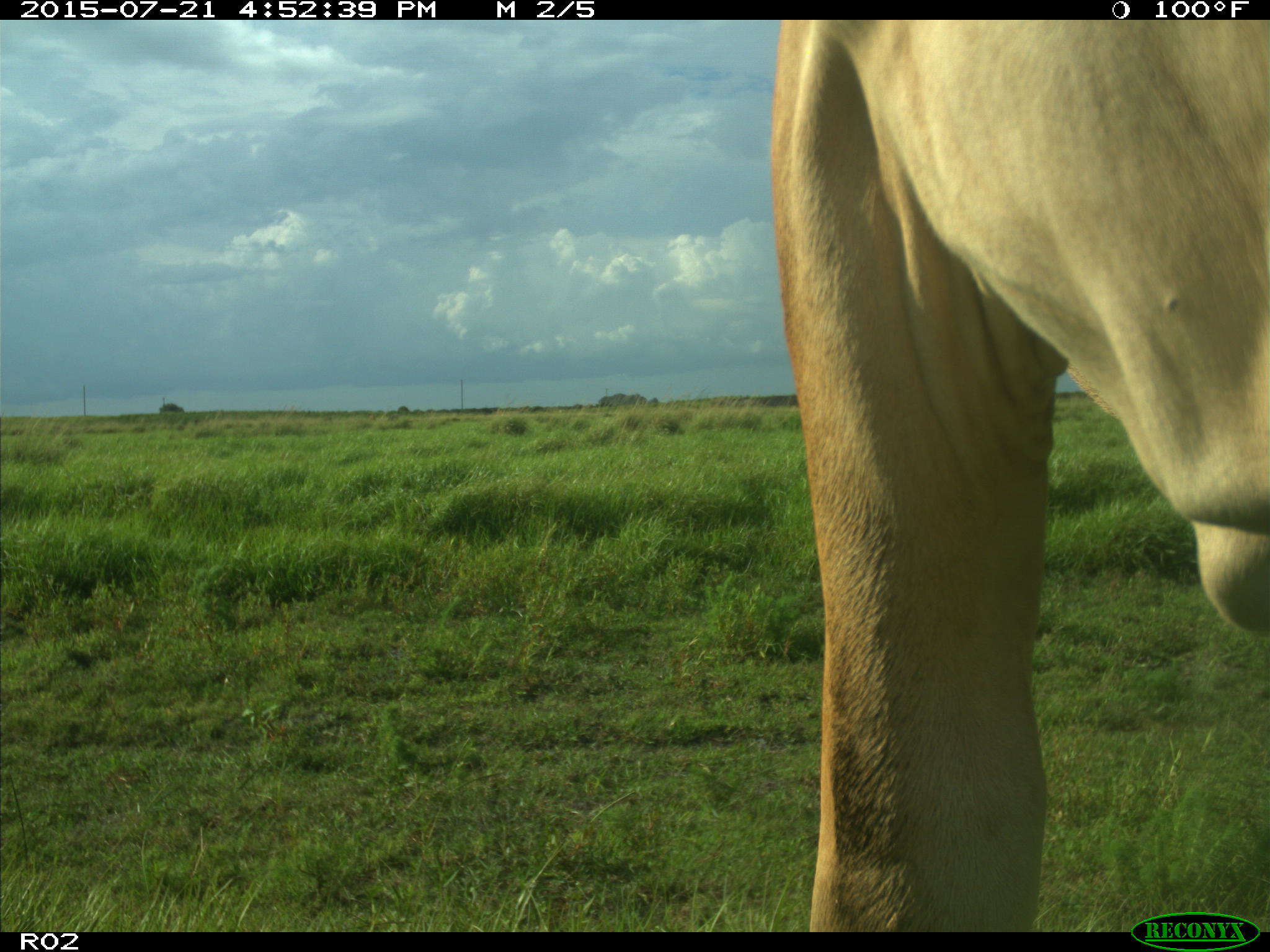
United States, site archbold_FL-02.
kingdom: Animalia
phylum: Chordata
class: Mammalia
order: Artiodactyla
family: Bovidae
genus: Bos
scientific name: Bos taurus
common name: domestic cow